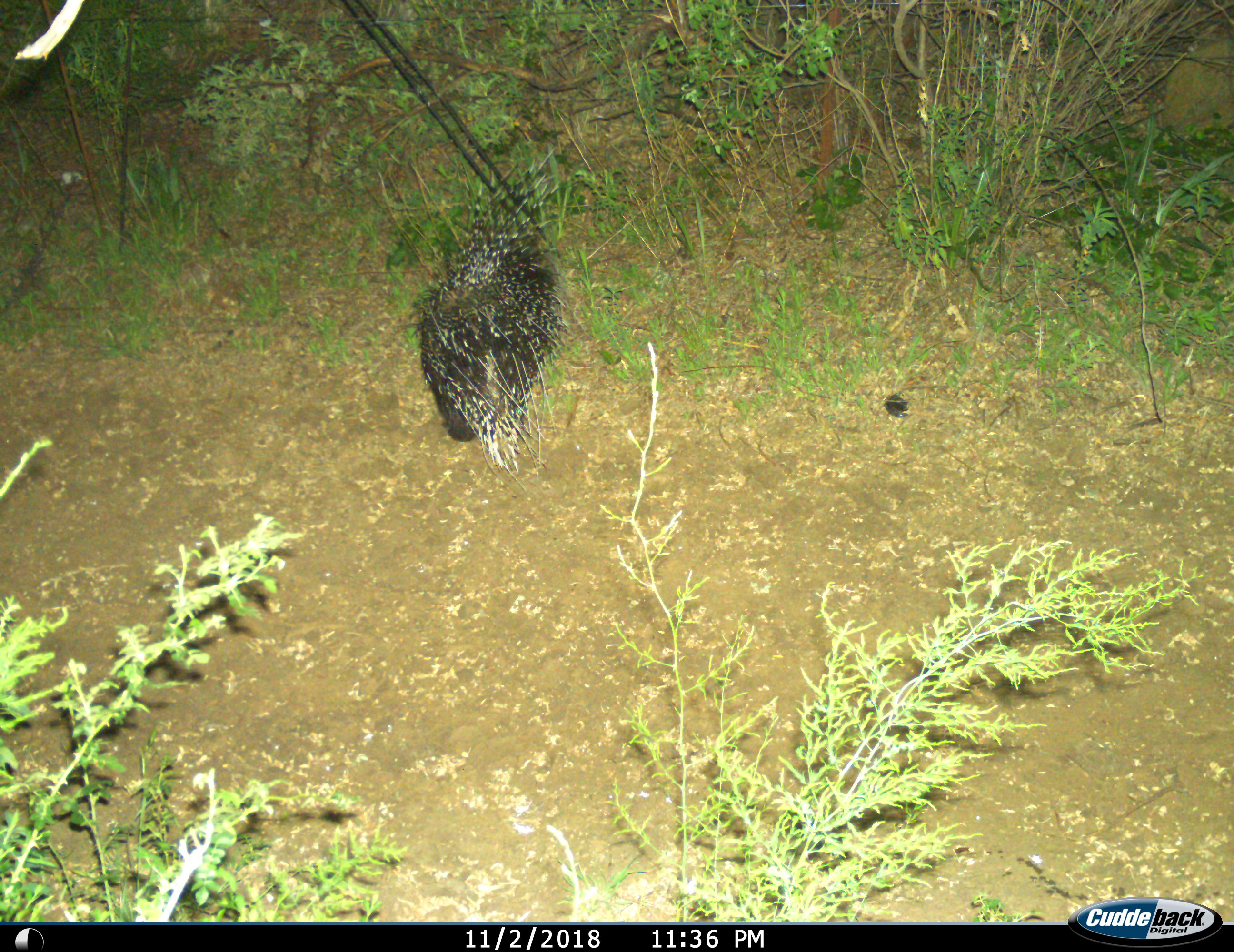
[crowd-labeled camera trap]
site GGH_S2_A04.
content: unidentified animal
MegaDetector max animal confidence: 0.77